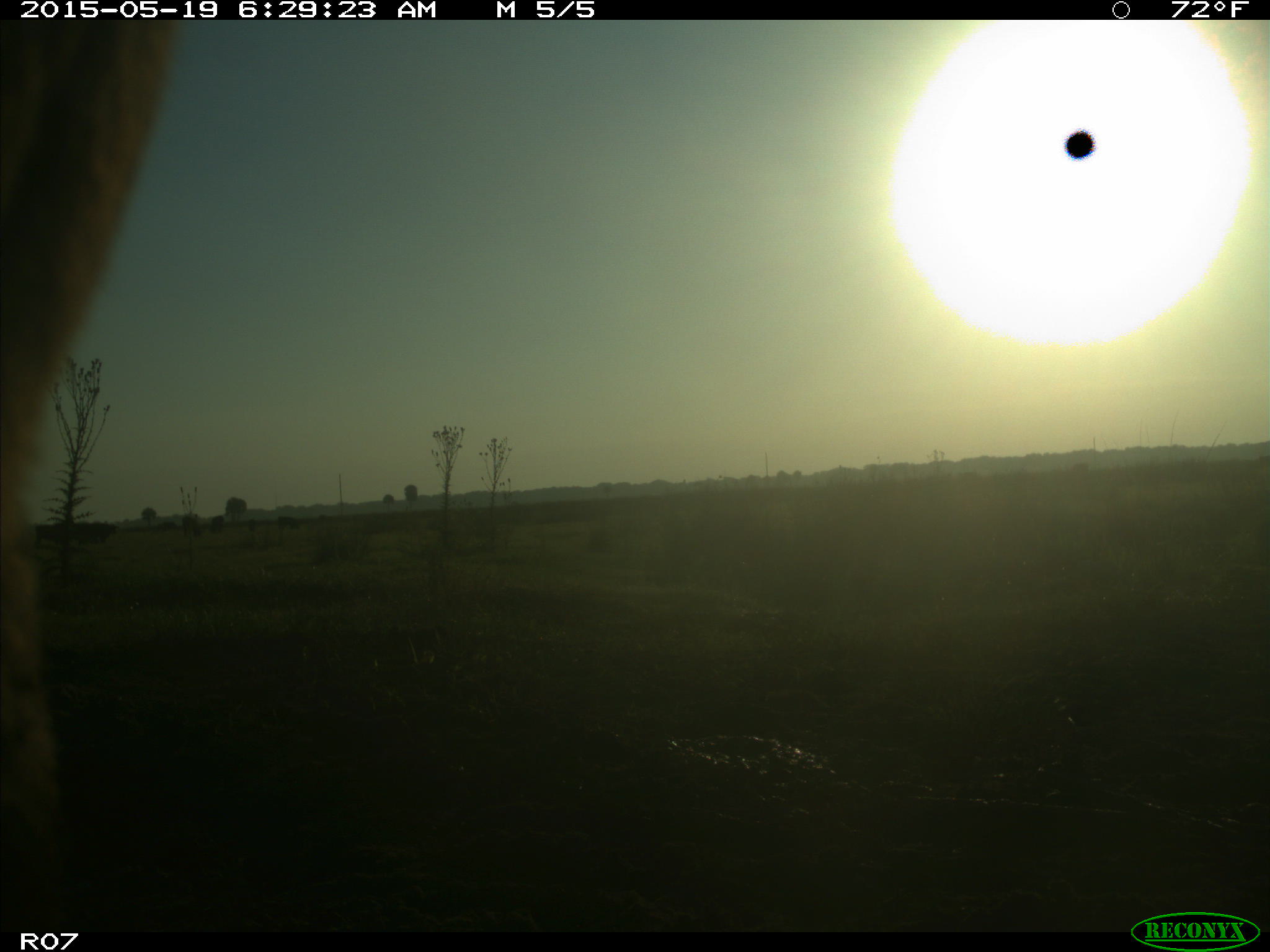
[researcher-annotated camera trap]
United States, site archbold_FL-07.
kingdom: Animalia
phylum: Chordata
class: Mammalia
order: Artiodactyla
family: Bovidae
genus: Bos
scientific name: Bos taurus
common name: domestic cow